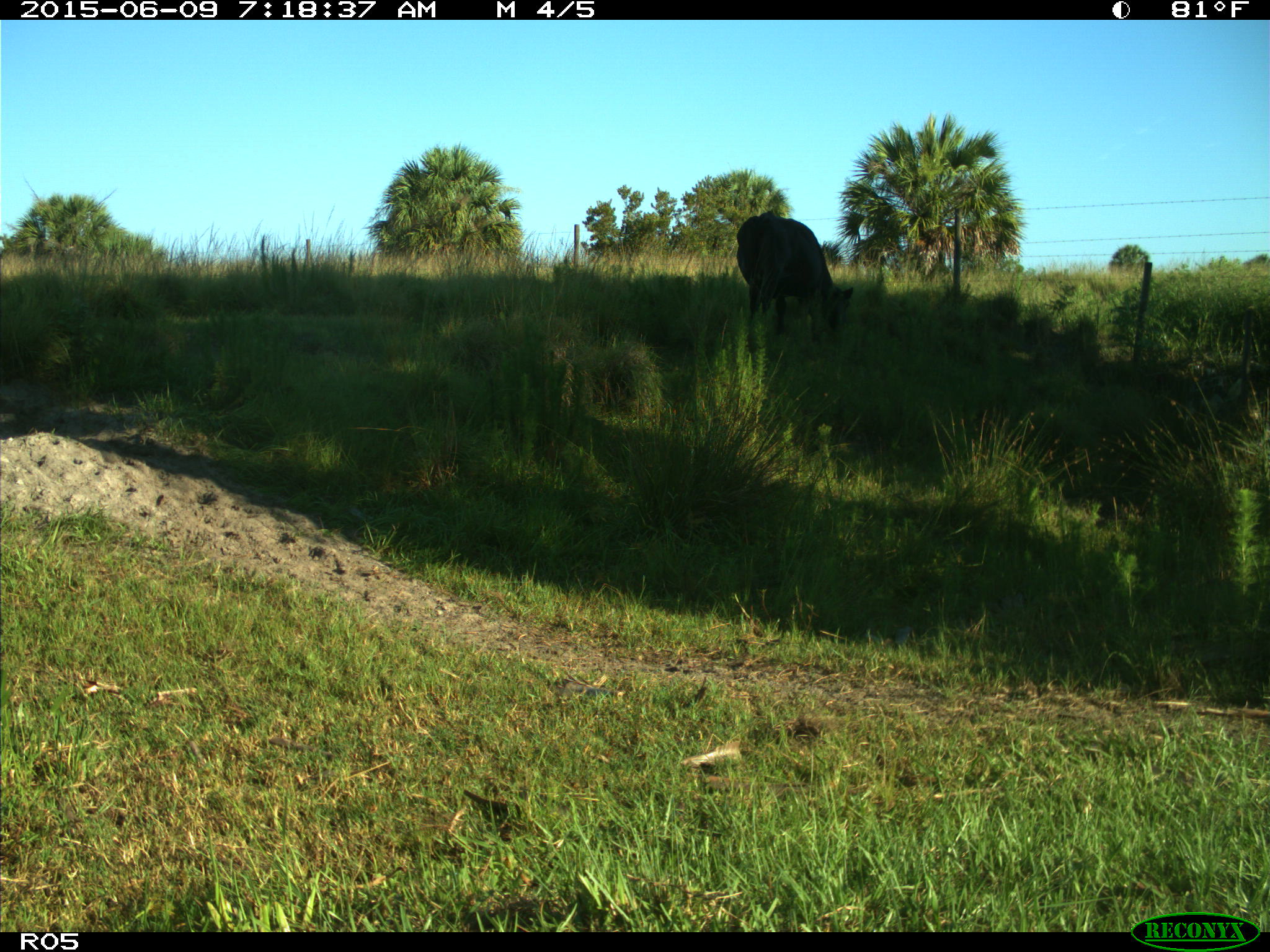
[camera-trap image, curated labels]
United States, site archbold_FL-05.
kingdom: Animalia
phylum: Chordata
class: Mammalia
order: Artiodactyla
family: Bovidae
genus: Bos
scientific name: Bos taurus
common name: domestic cow